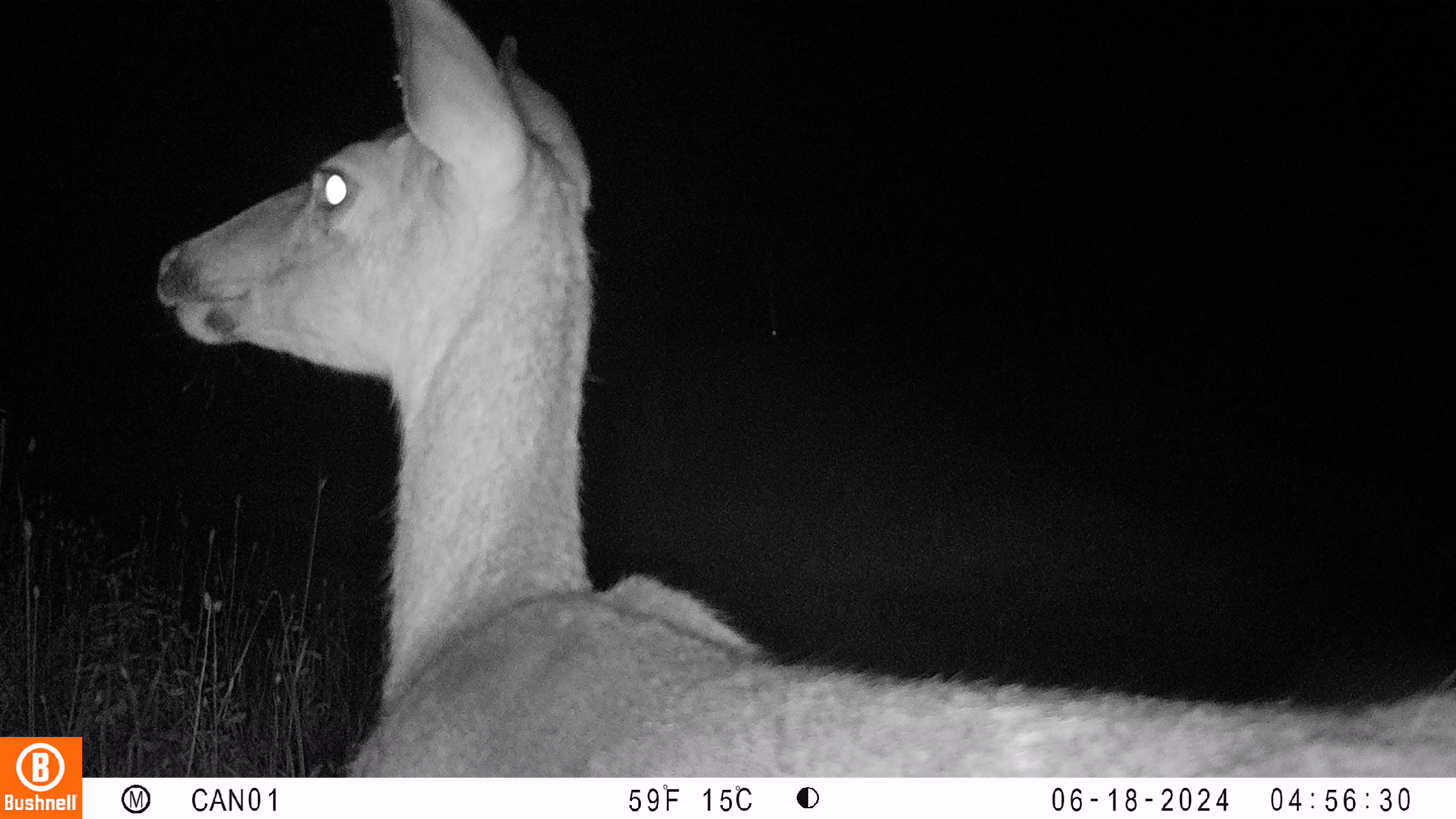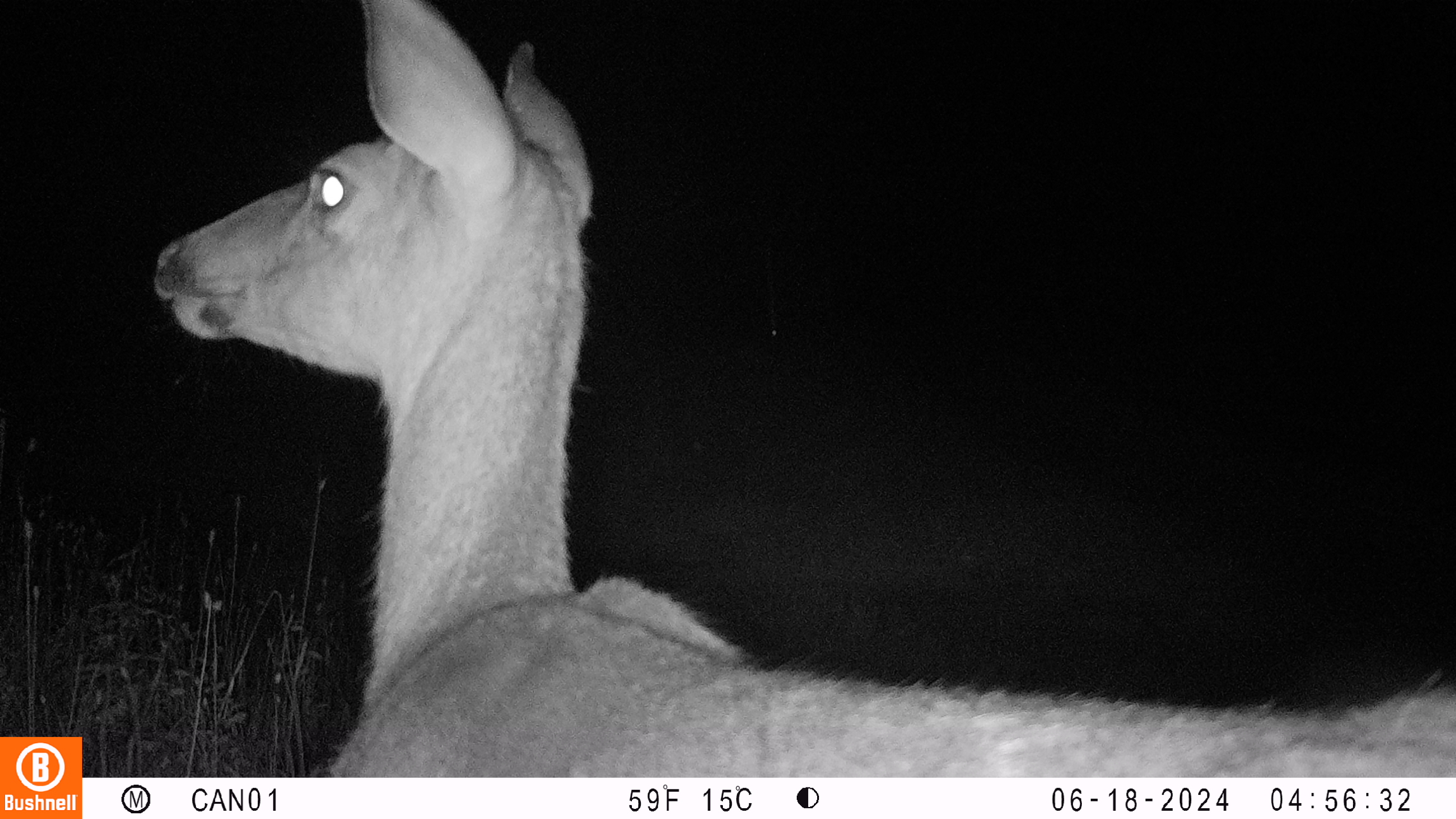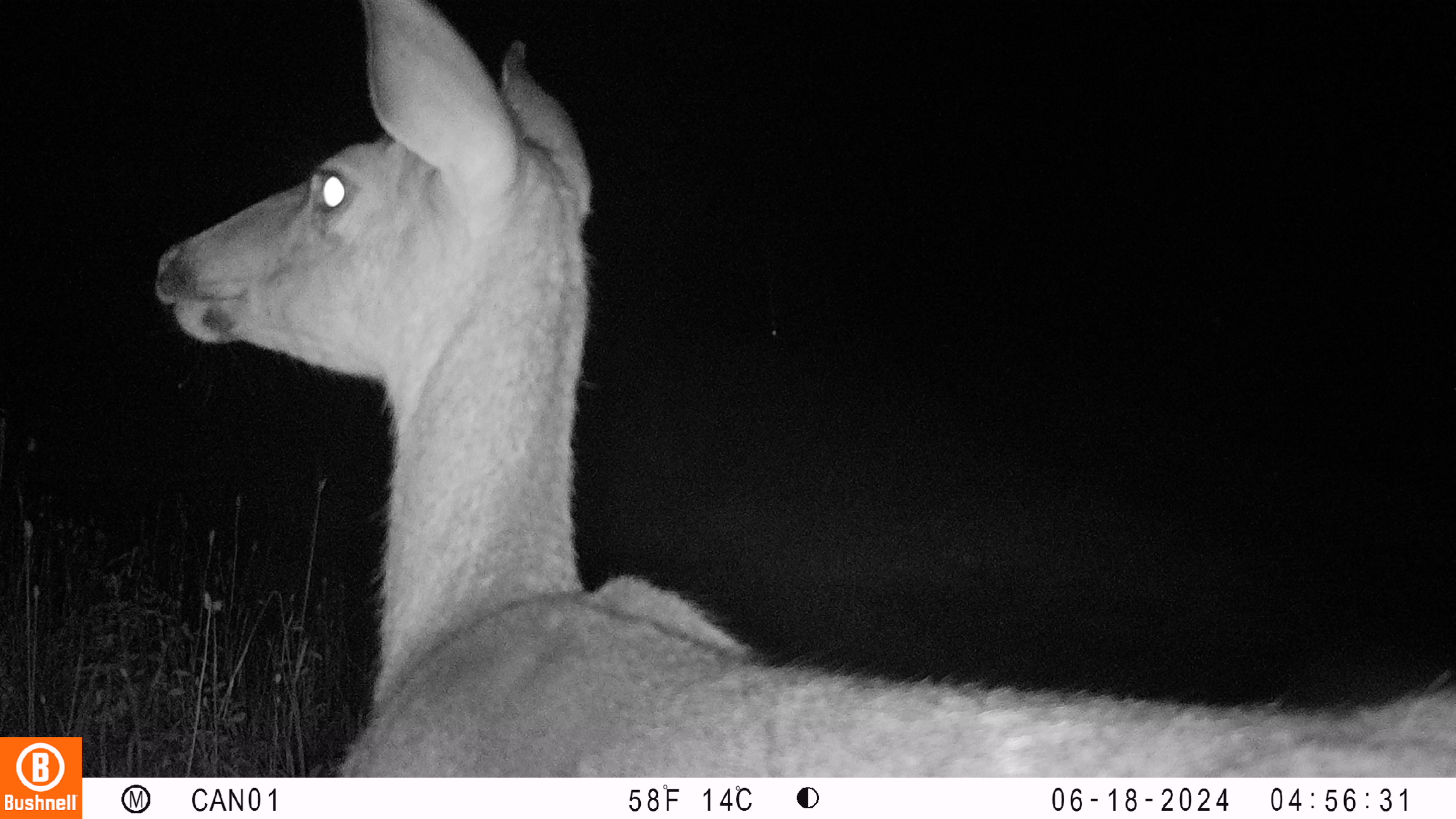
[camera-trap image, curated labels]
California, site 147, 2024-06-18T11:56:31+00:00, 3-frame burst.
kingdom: Animalia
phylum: Chordata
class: Mammalia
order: Artiodactyla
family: Cervidae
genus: Odocoileus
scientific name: Odocoileus hemionus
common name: mule deer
Mule deer (Odocoileus hemionus).